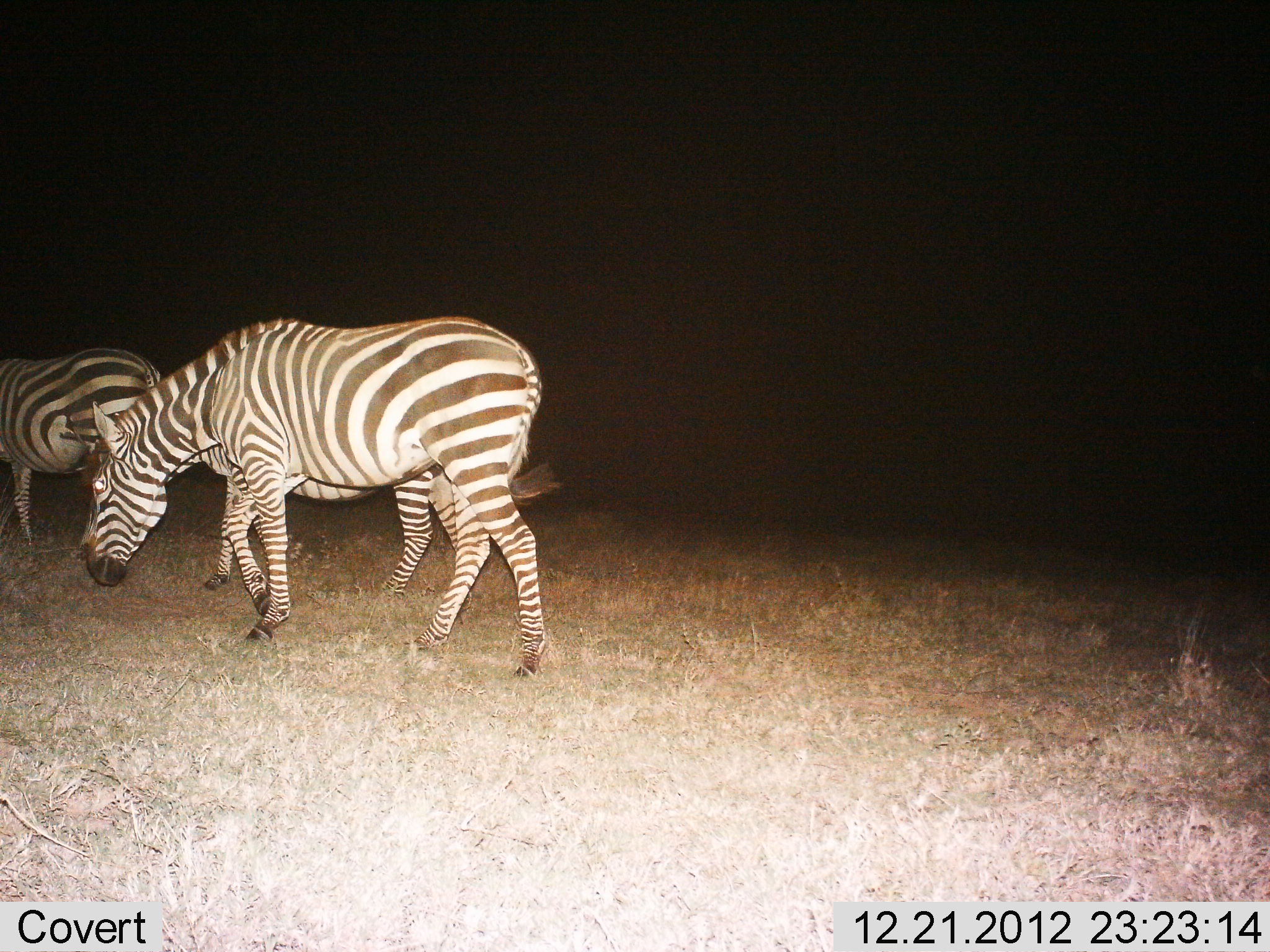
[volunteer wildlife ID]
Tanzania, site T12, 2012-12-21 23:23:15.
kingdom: Animalia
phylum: Chordata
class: Mammalia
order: Perissodactyla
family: Equidae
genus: Equus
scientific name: Equus quagga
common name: plains zebra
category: zebra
Zebra (plains zebra) (Equus quagga), count 2. Behavior (volunteer vote fractions): standing 30%, resting 0%, moving 40%, interacting 0%. Young present (vote fraction): 0%. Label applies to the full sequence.